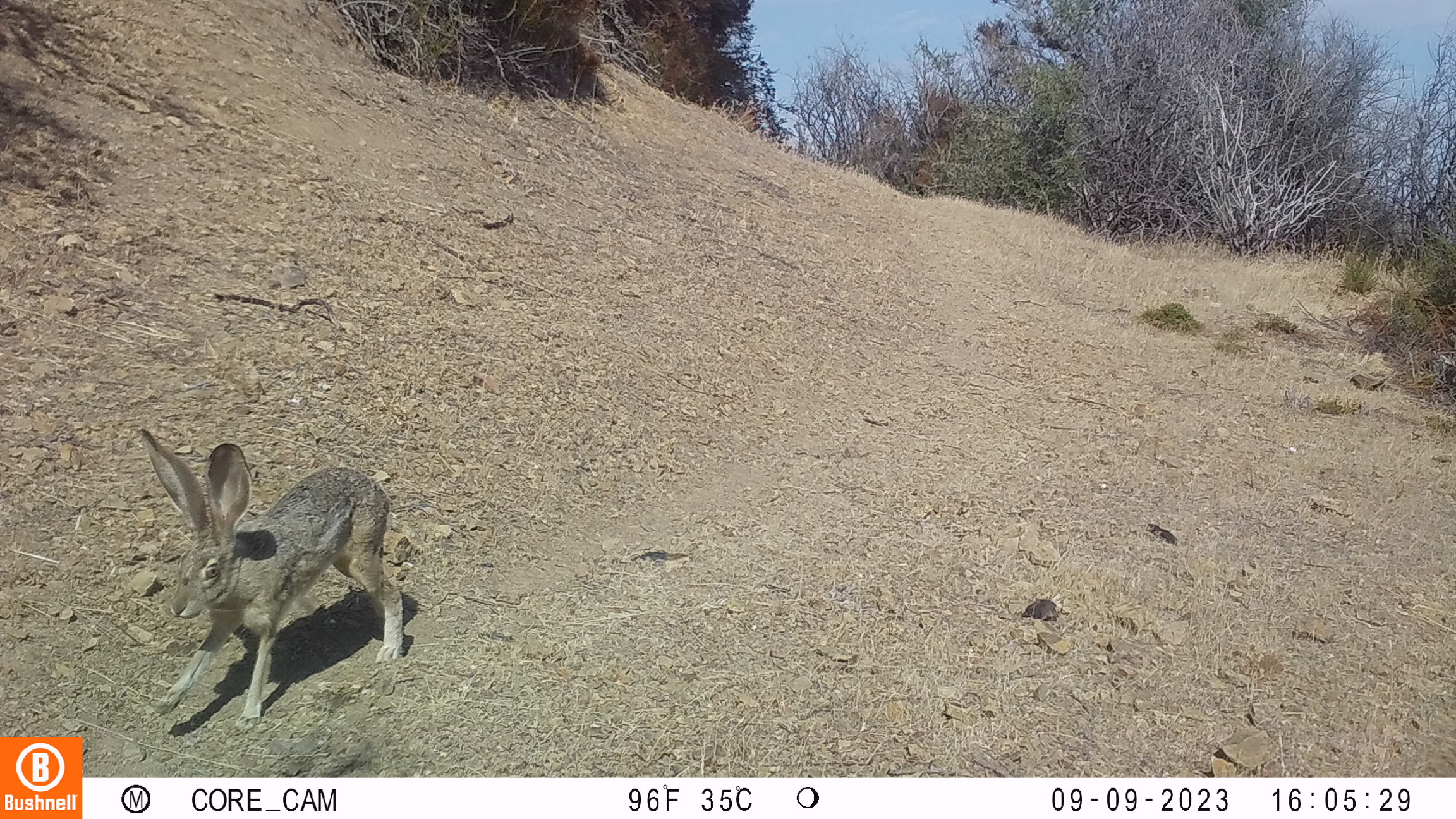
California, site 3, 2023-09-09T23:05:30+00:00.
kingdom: Animalia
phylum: Chordata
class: Mammalia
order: Lagomorpha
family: Leporidae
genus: Lepus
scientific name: Lepus californicus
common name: black-tailed jackrabbit